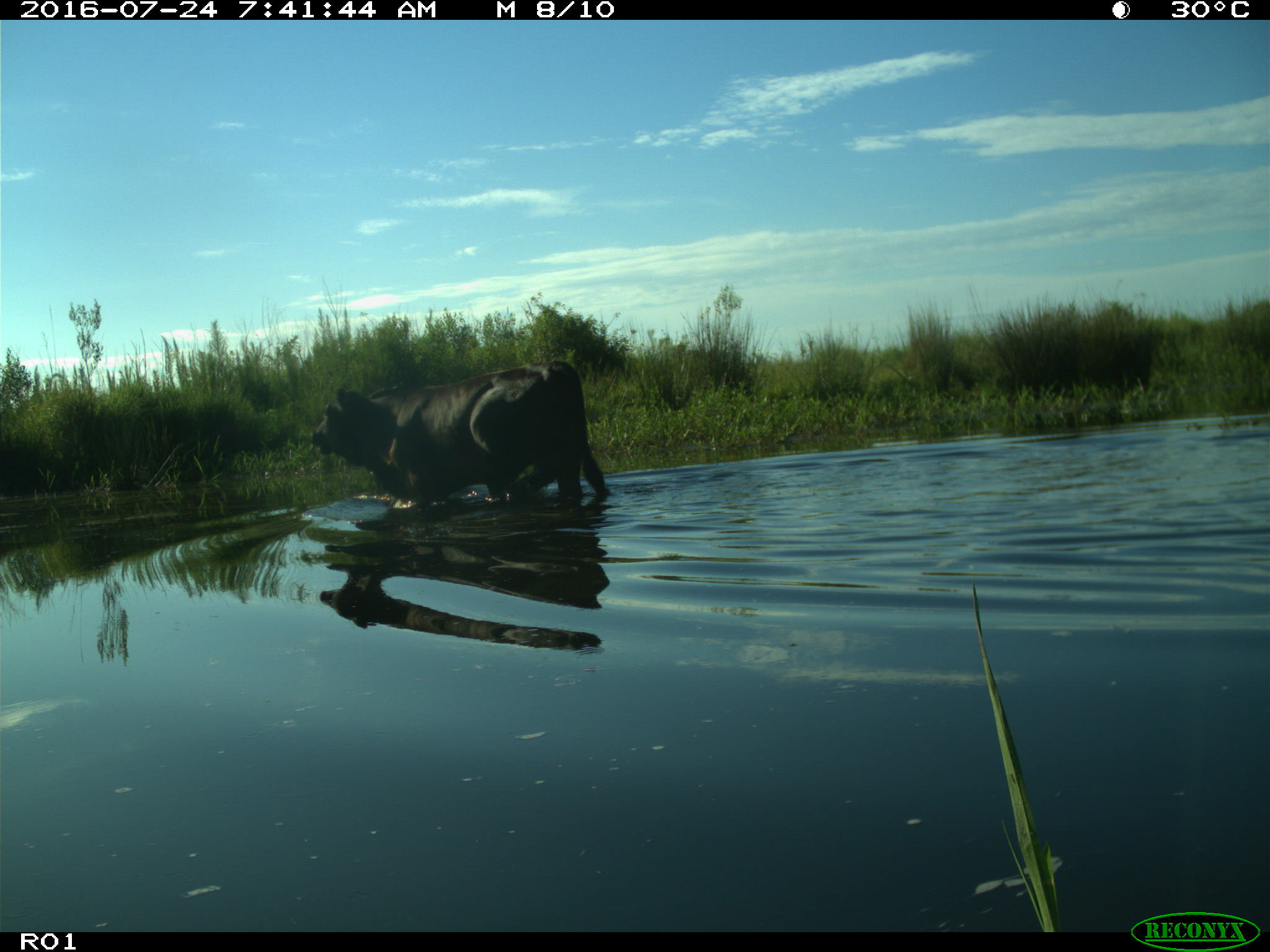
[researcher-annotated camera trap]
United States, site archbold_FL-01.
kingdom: Animalia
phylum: Chordata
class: Mammalia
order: Artiodactyla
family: Bovidae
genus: Bos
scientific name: Bos taurus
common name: domestic cow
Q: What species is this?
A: Bos taurus (domestic cow).